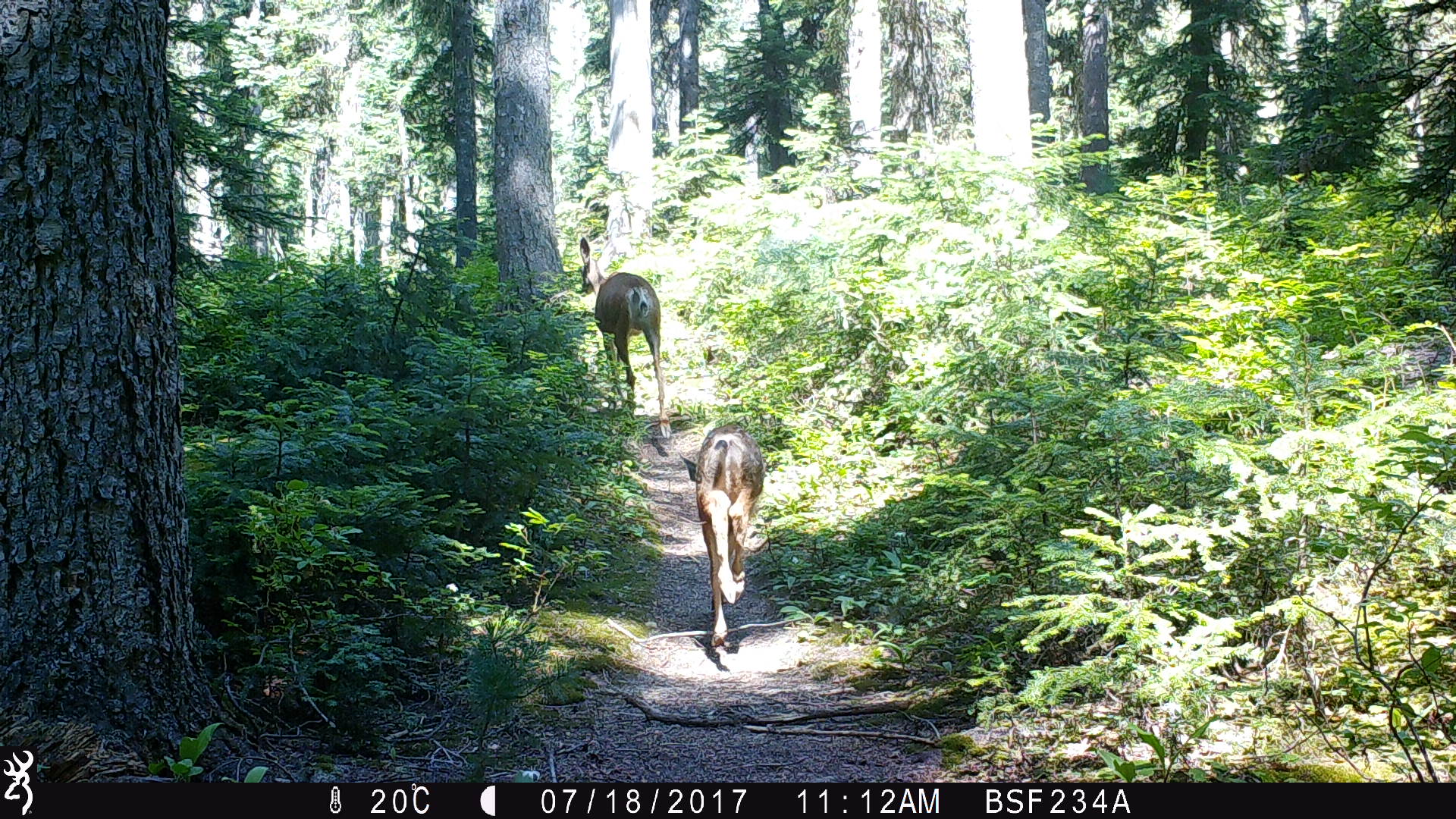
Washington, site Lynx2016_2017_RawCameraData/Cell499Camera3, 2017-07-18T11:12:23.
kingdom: Animalia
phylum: Chordata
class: Mammalia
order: Artiodactyla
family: Cervidae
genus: Odocoileus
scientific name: Odocoileus hemionus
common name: mule deer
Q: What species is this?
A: Odocoileus hemionus (mule deer).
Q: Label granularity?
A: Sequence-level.